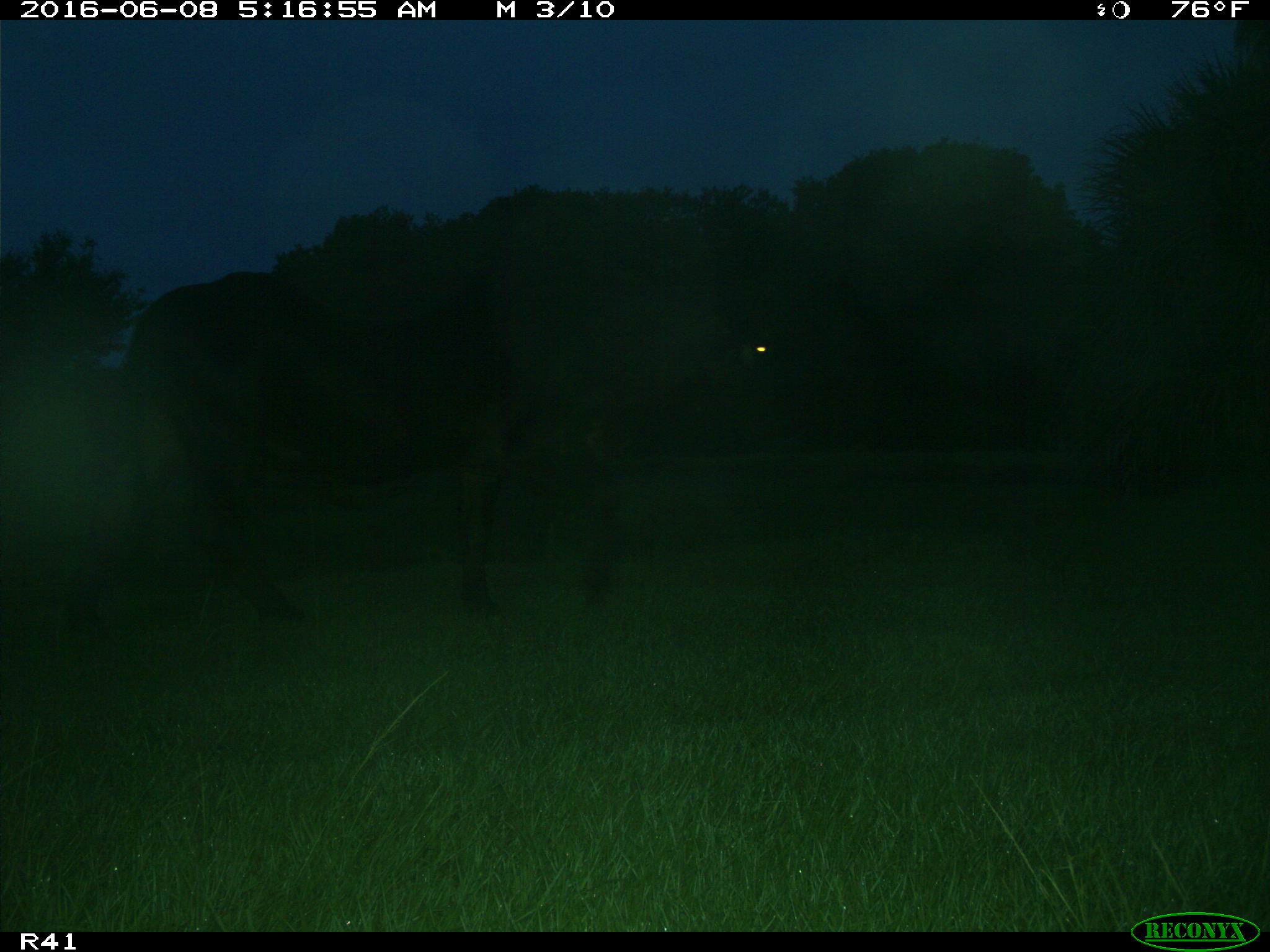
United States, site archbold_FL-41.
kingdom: Animalia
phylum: Chordata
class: Mammalia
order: Artiodactyla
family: Bovidae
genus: Bos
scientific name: Bos taurus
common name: domestic cow